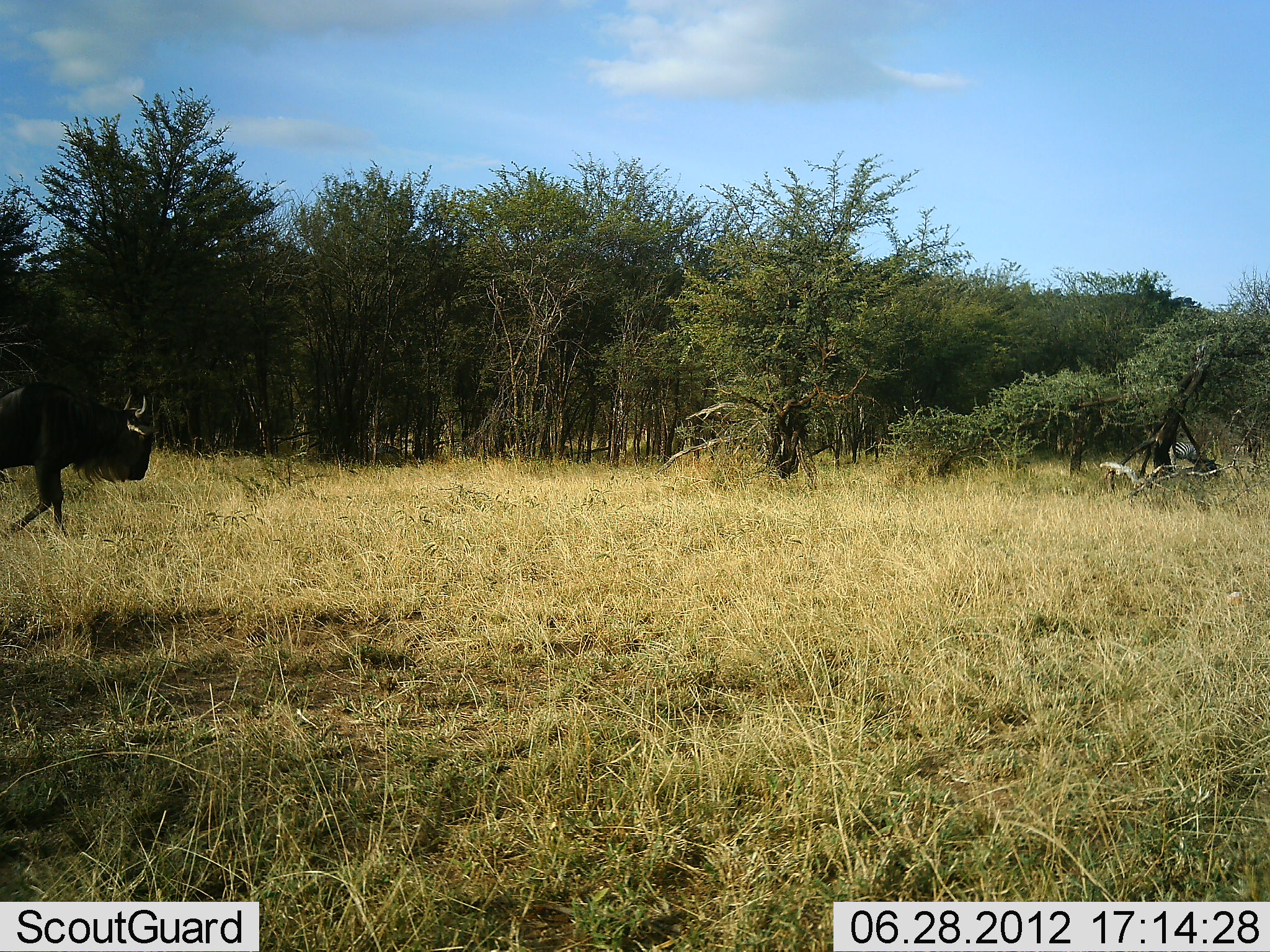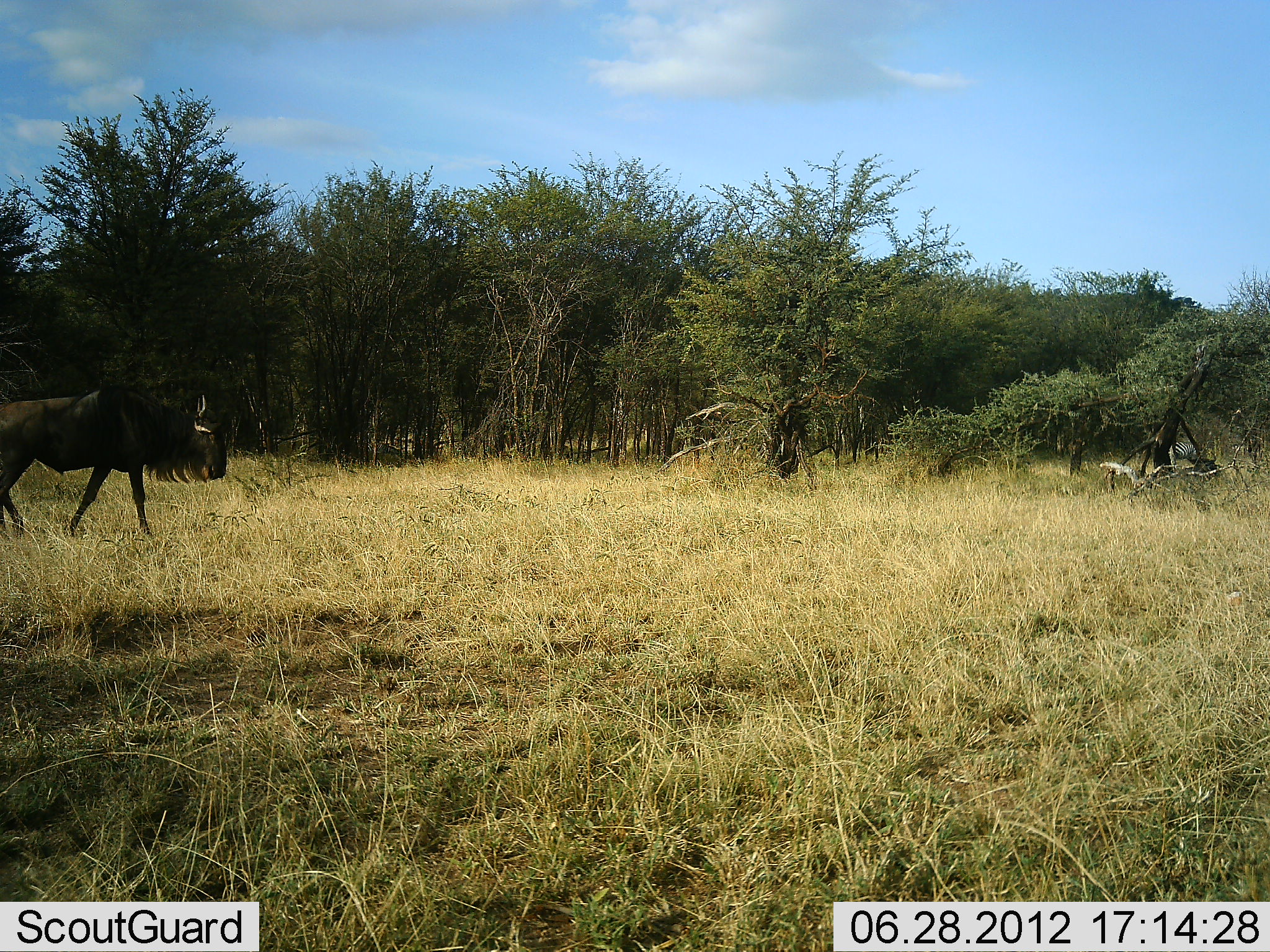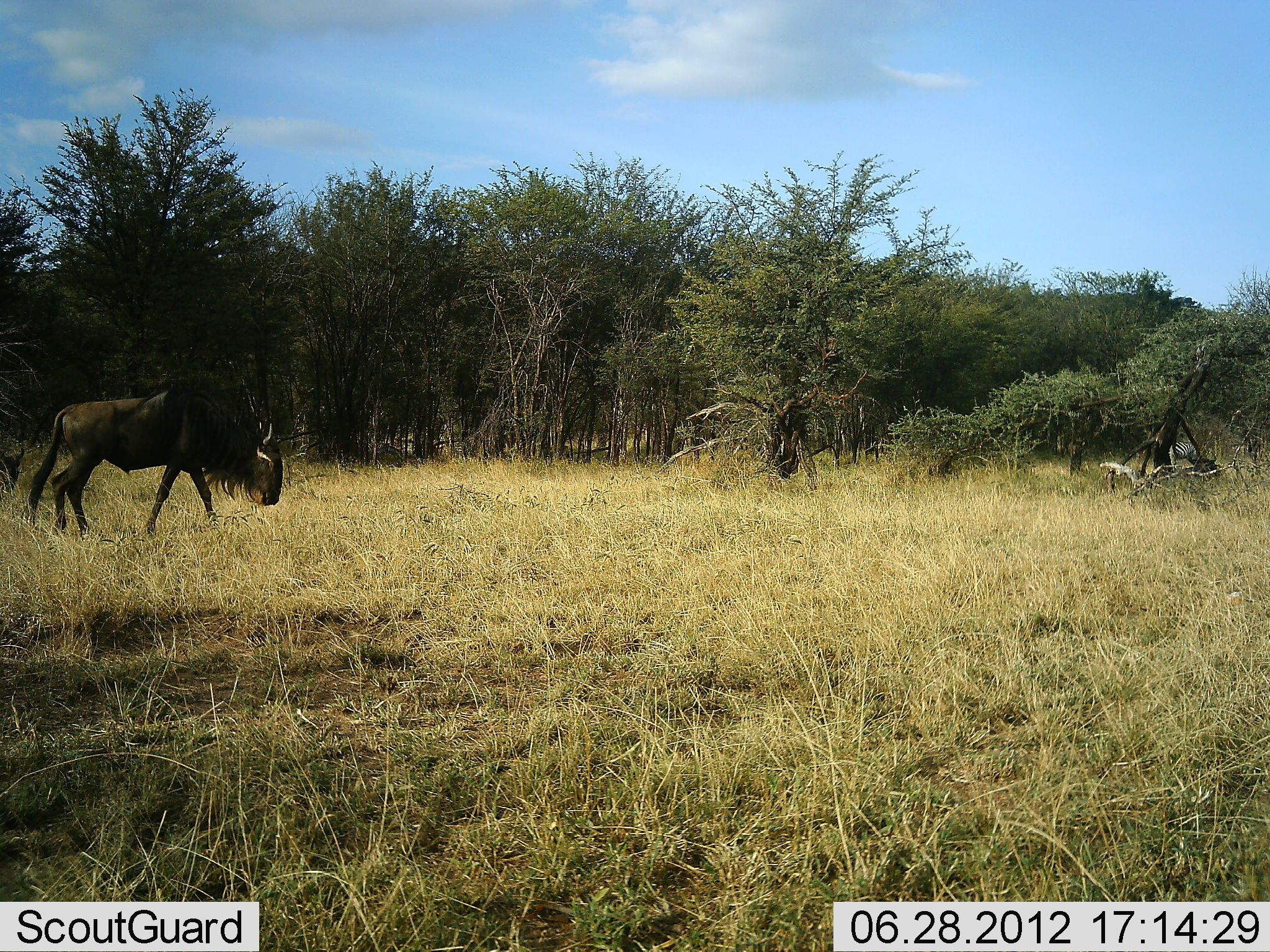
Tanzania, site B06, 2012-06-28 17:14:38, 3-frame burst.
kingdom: Animalia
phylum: Chordata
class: Mammalia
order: Artiodactyla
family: Bovidae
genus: Connochaetes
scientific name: Connochaetes taurinus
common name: blue wildebeest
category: wildebeest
Wildebeest (blue wildebeest) (Connochaetes taurinus), count 1. Behavior (volunteer vote fractions): standing 0%, resting 0%, moving 100%, interacting 0%. Young present (vote fraction): 0%. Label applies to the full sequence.